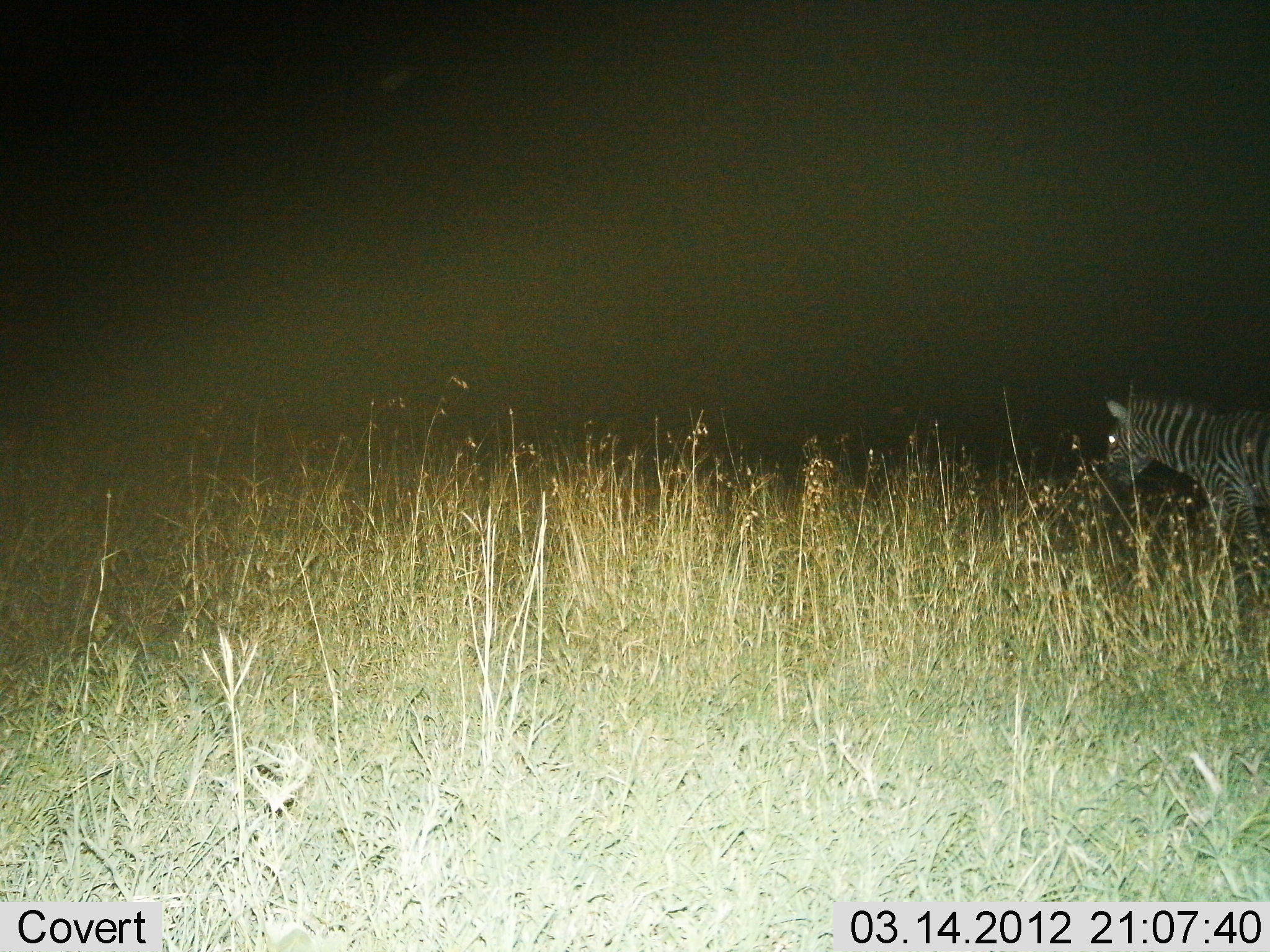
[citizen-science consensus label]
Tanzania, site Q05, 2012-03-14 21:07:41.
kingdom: Animalia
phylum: Chordata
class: Mammalia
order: Perissodactyla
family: Equidae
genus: Equus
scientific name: Equus quagga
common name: plains zebra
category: zebra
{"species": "zebra (plains zebra) (Equus quagga)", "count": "1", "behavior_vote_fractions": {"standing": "62%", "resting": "0%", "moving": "38%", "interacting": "0%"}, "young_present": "0%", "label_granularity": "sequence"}